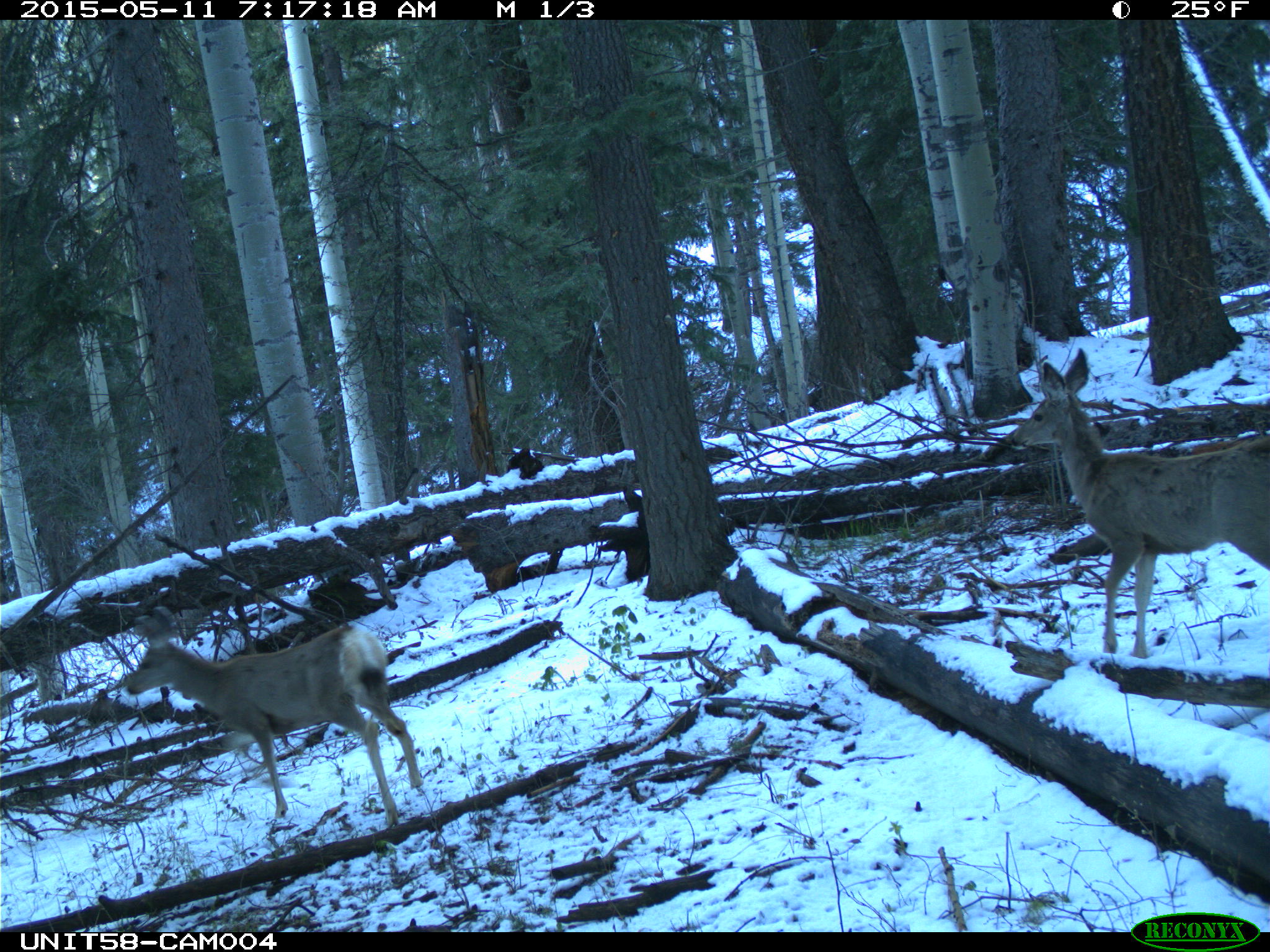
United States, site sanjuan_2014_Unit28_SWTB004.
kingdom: Animalia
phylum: Chordata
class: Mammalia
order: Artiodactyla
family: Cervidae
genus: Odocoileus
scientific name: Odocoileus hemionus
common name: mule deer